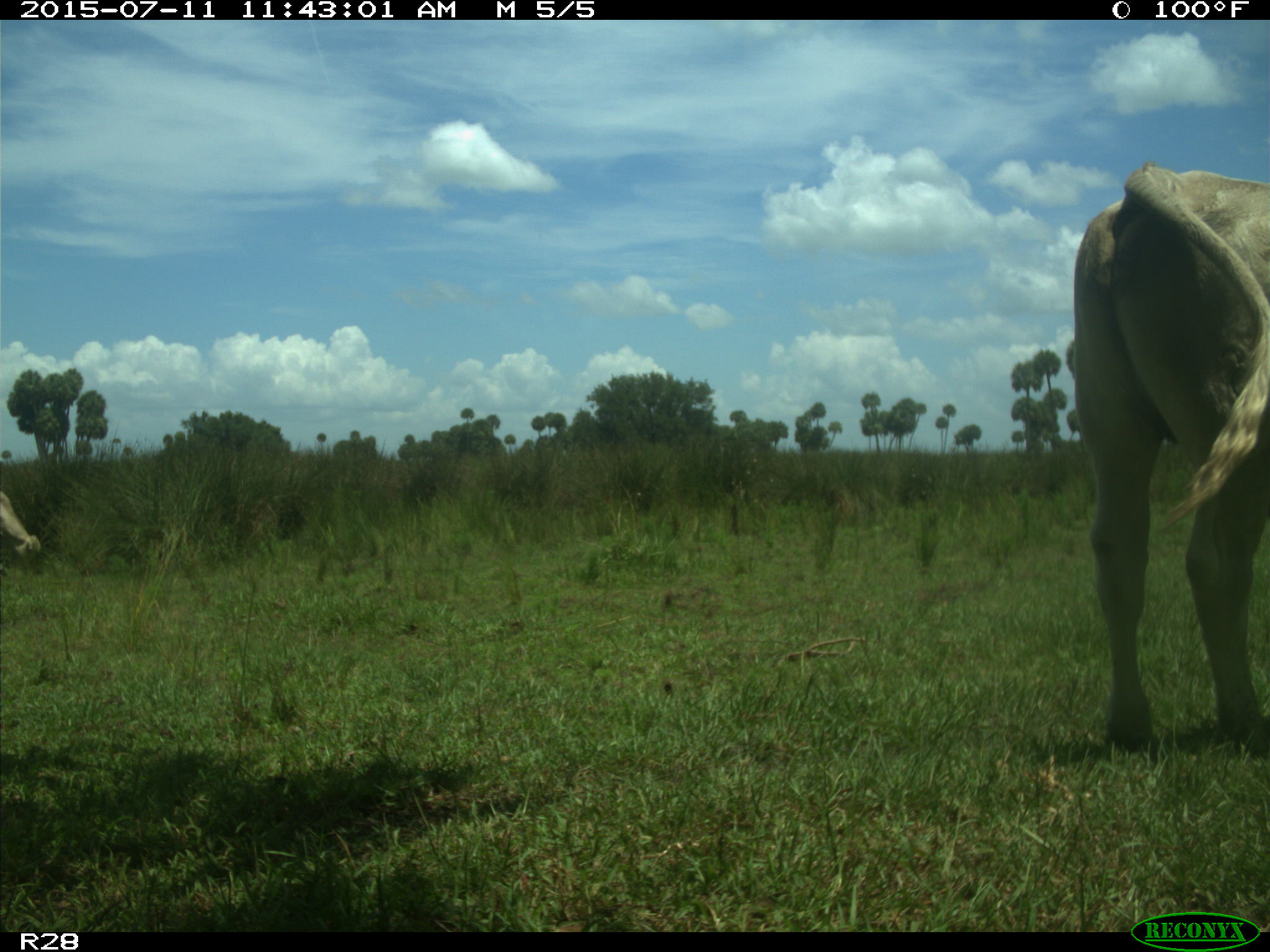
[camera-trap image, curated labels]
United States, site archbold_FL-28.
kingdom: Animalia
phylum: Chordata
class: Mammalia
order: Artiodactyla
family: Bovidae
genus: Bos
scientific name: Bos taurus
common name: domestic cow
Bos taurus (domestic cow).